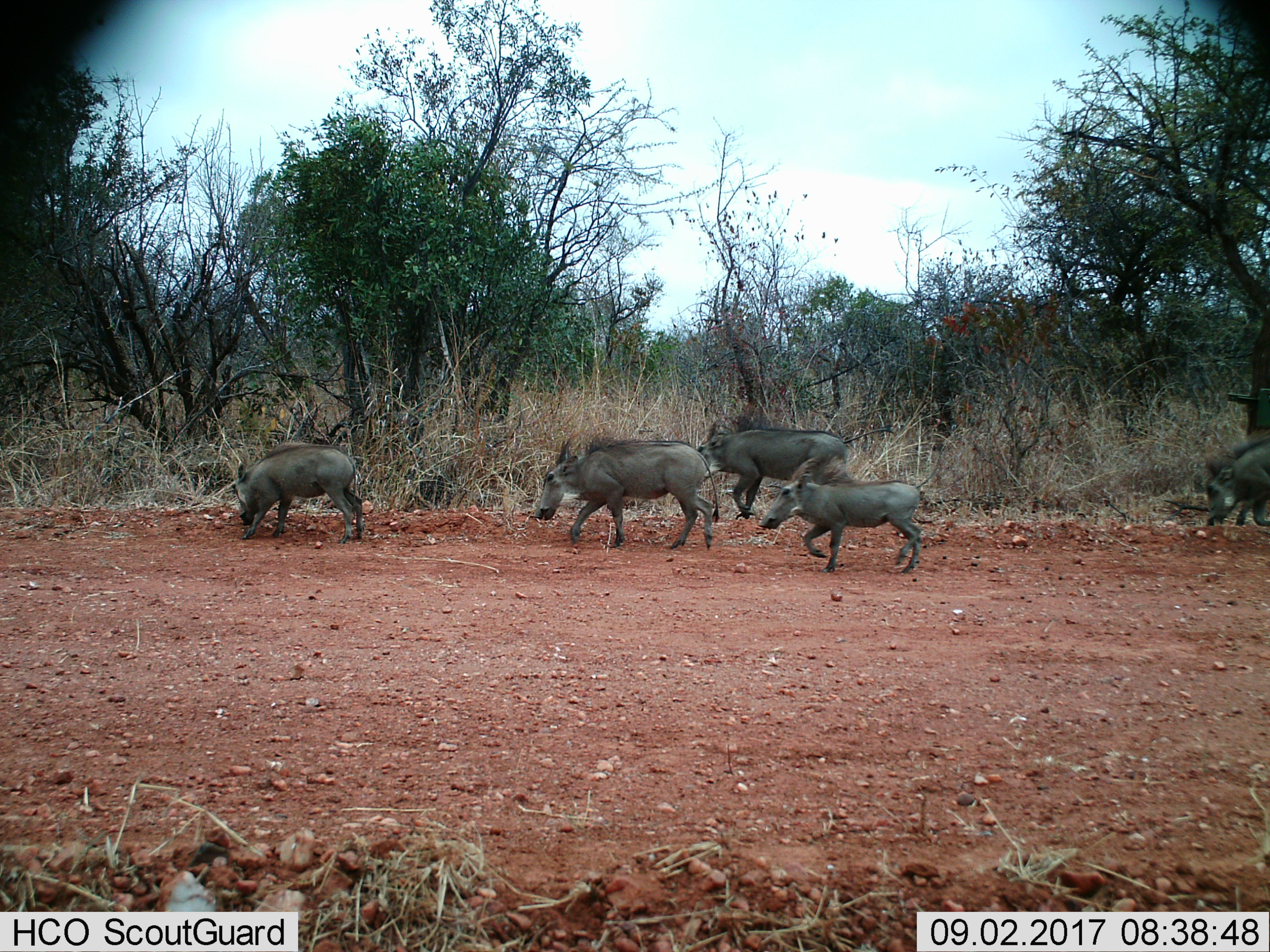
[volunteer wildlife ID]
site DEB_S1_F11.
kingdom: Animalia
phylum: Chordata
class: Mammalia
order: Artiodactyla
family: Suidae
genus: Phacochoerus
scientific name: Phacochoerus africanus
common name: warthog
Warthog (Phacochoerus africanus), count 5. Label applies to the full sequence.